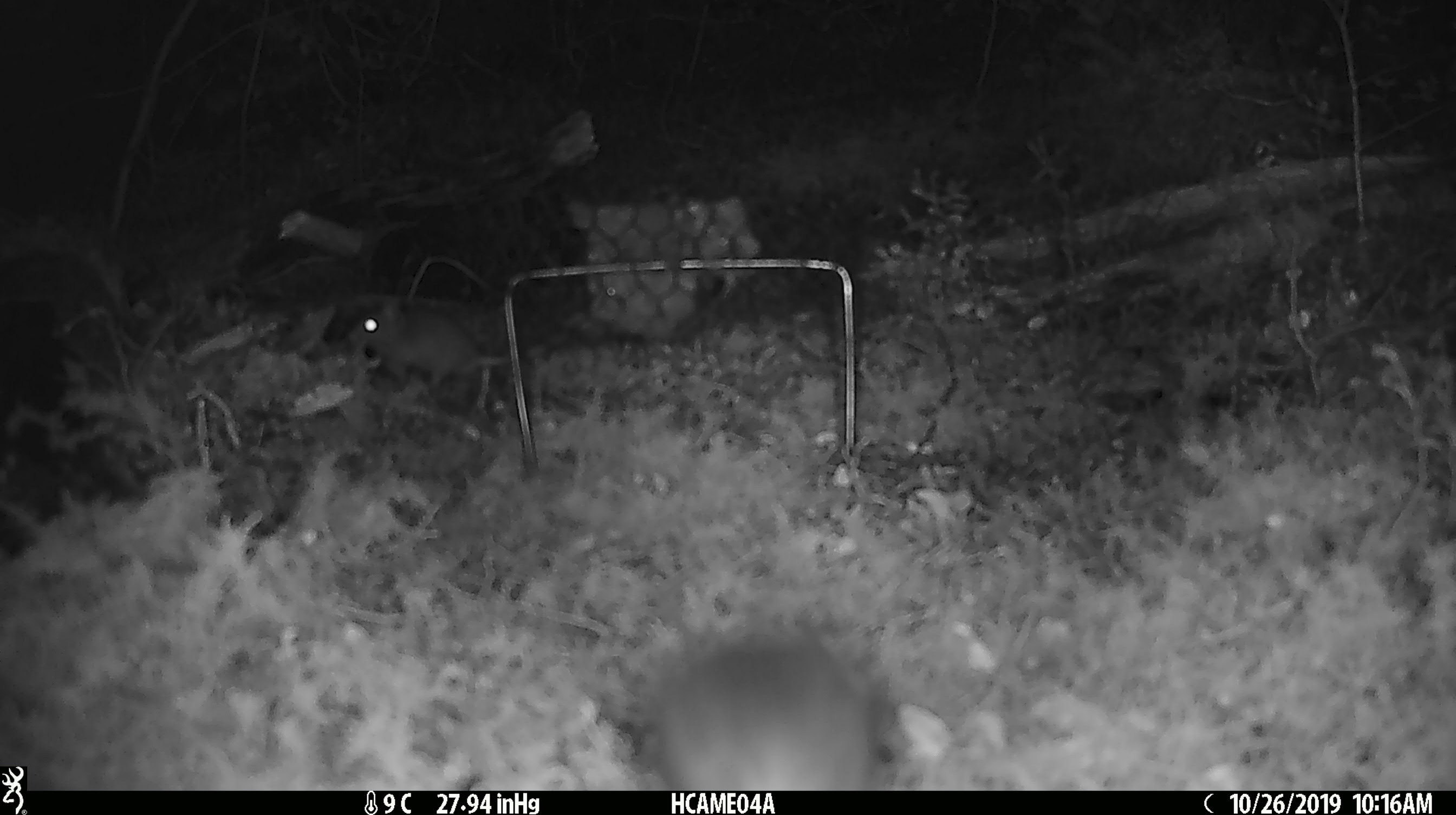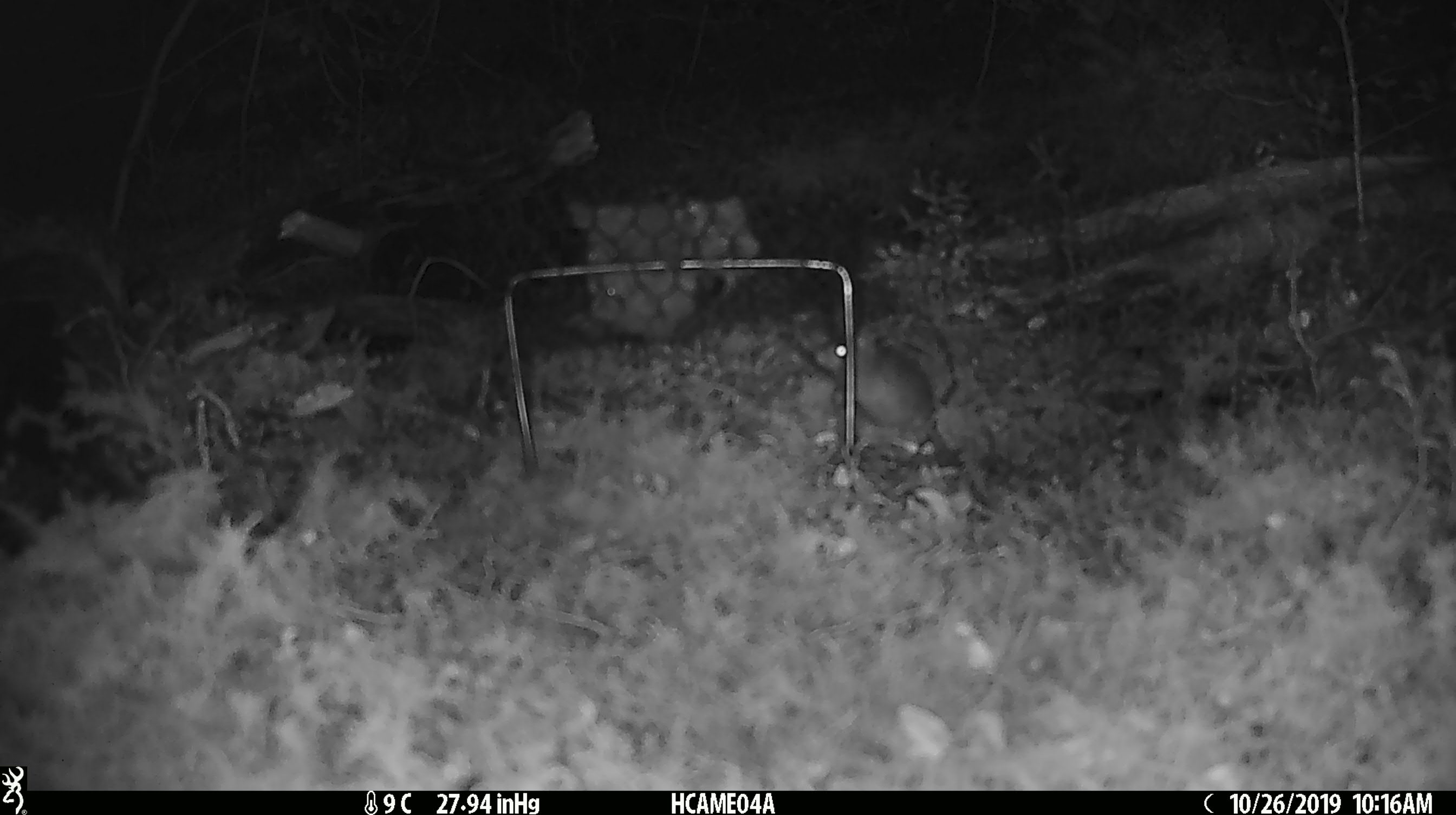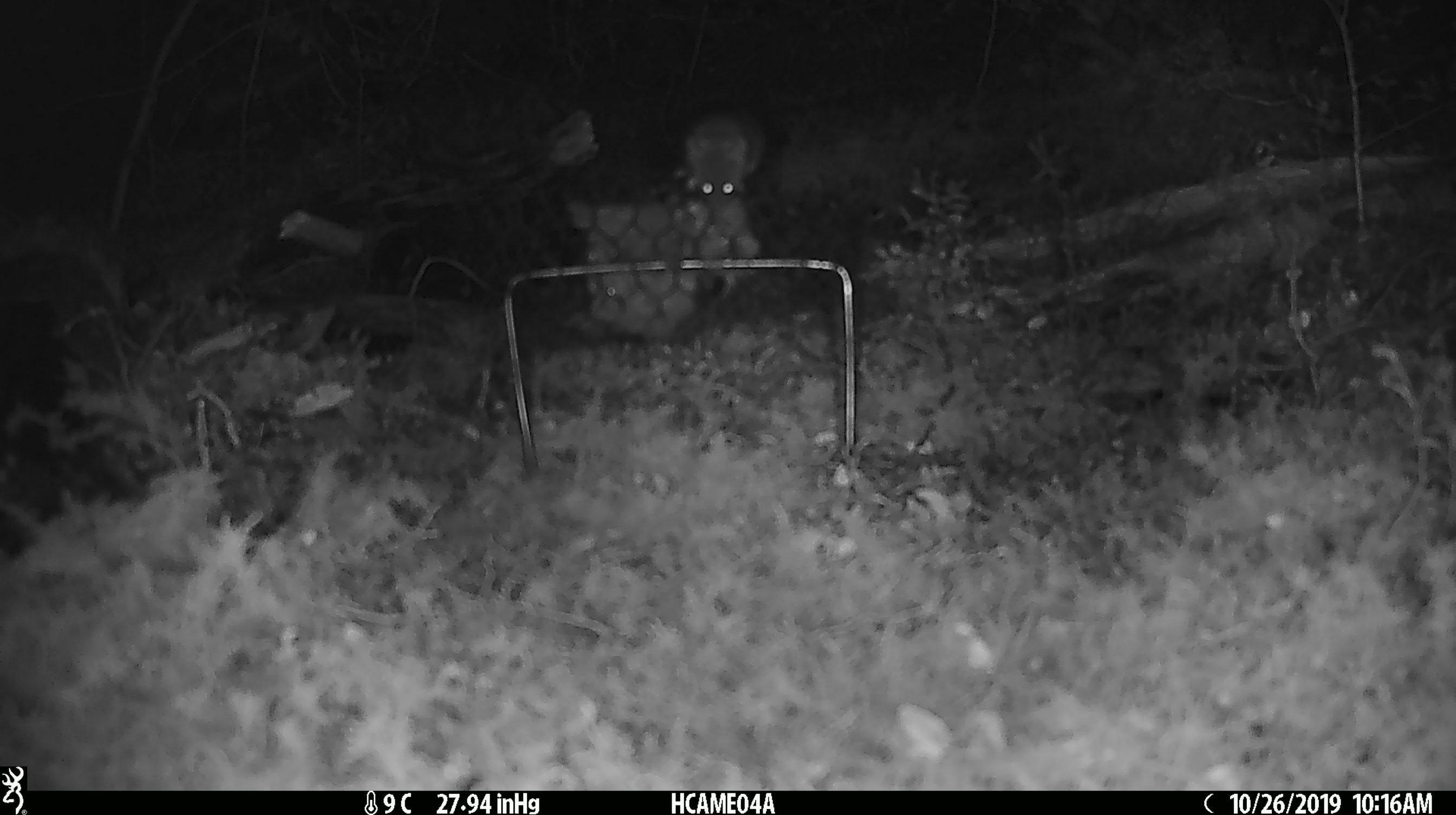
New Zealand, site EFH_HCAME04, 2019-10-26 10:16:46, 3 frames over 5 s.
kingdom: Animalia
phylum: Chordata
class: Mammalia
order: Rodentia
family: Muridae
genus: Mus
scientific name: Mus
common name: mouse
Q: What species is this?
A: Mouse (Mus).